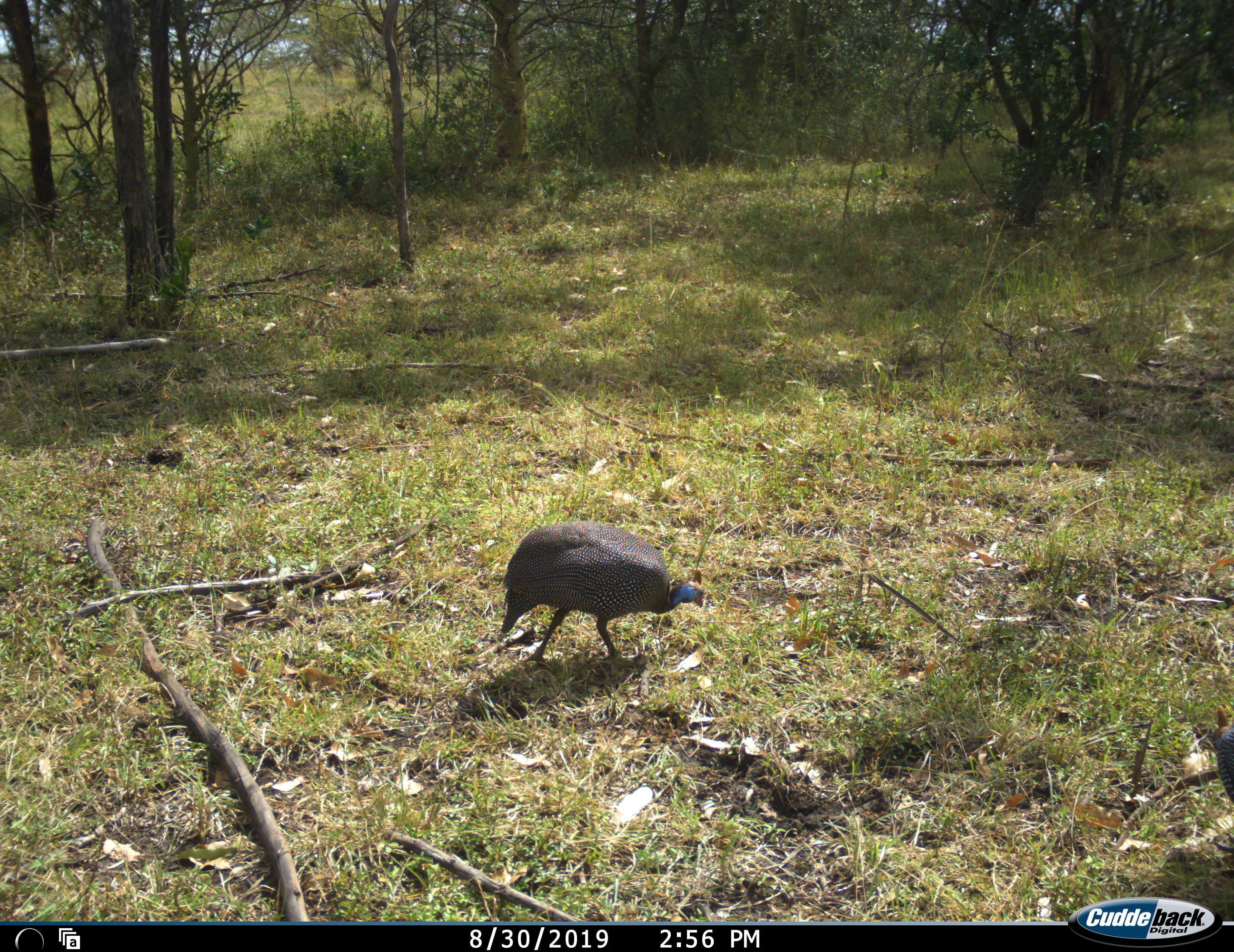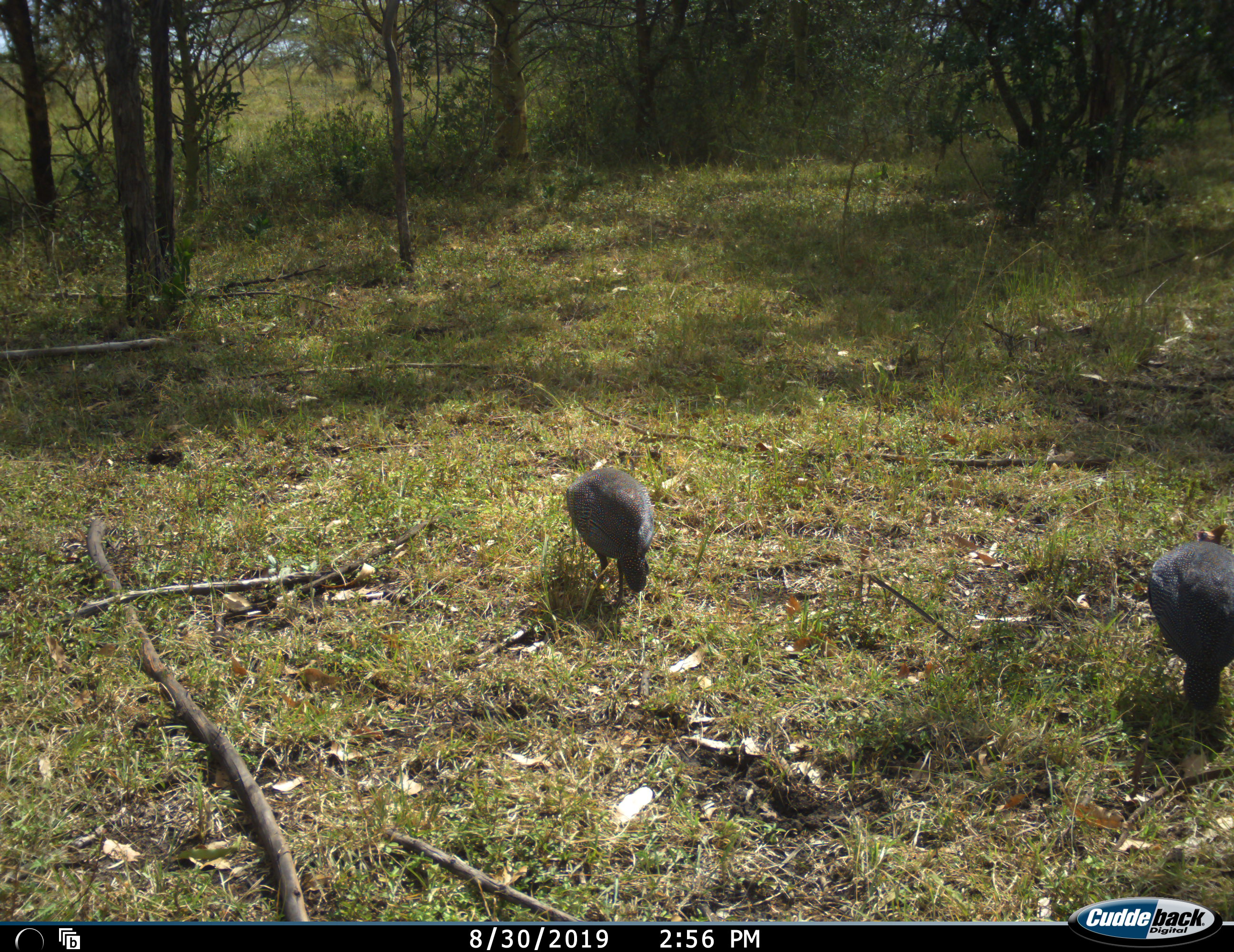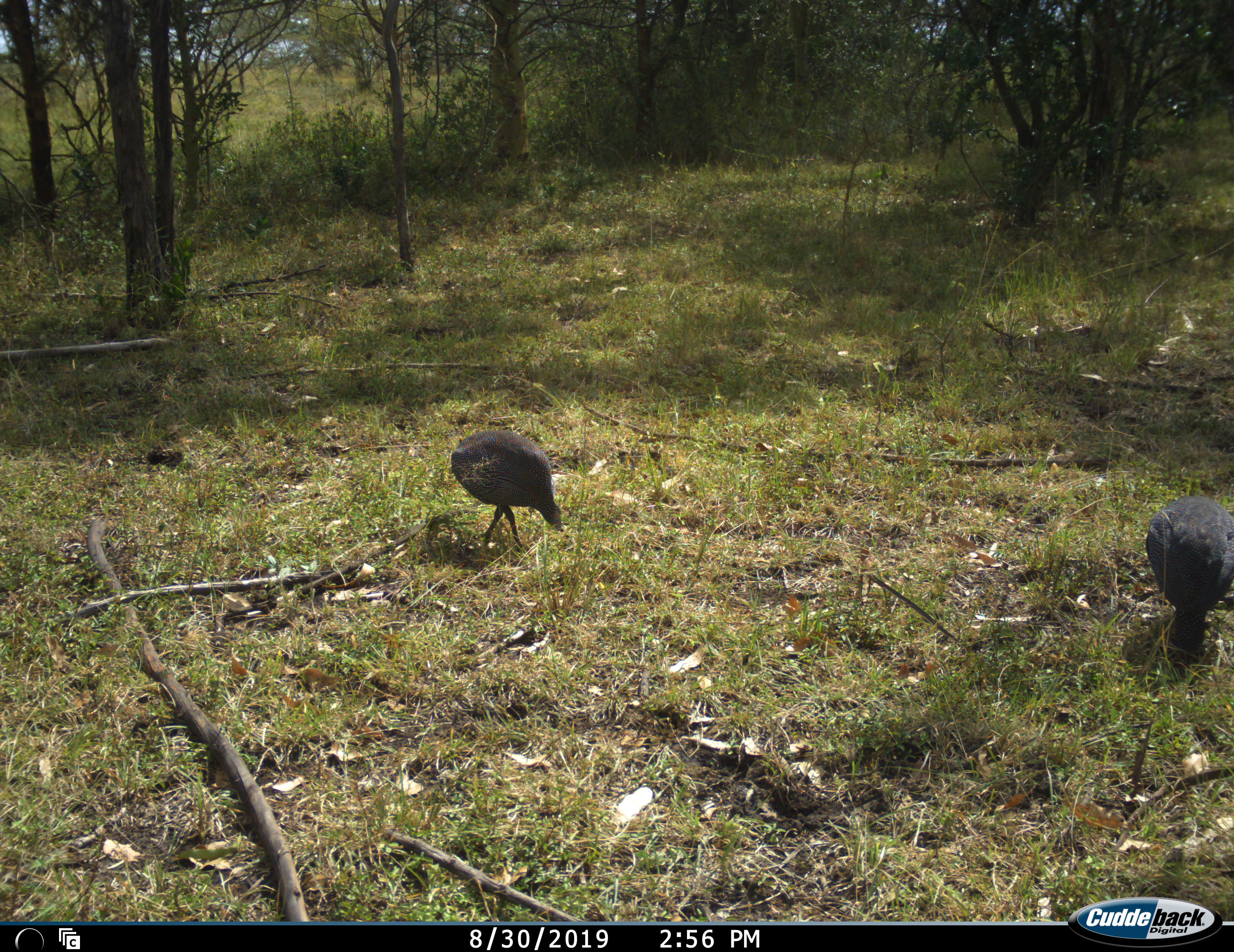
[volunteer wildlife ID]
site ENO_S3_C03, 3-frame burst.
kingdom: Animalia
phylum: Chordata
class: Aves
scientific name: Aves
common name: bird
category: birdother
Birdother (bird) (Aves), count 2. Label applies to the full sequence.